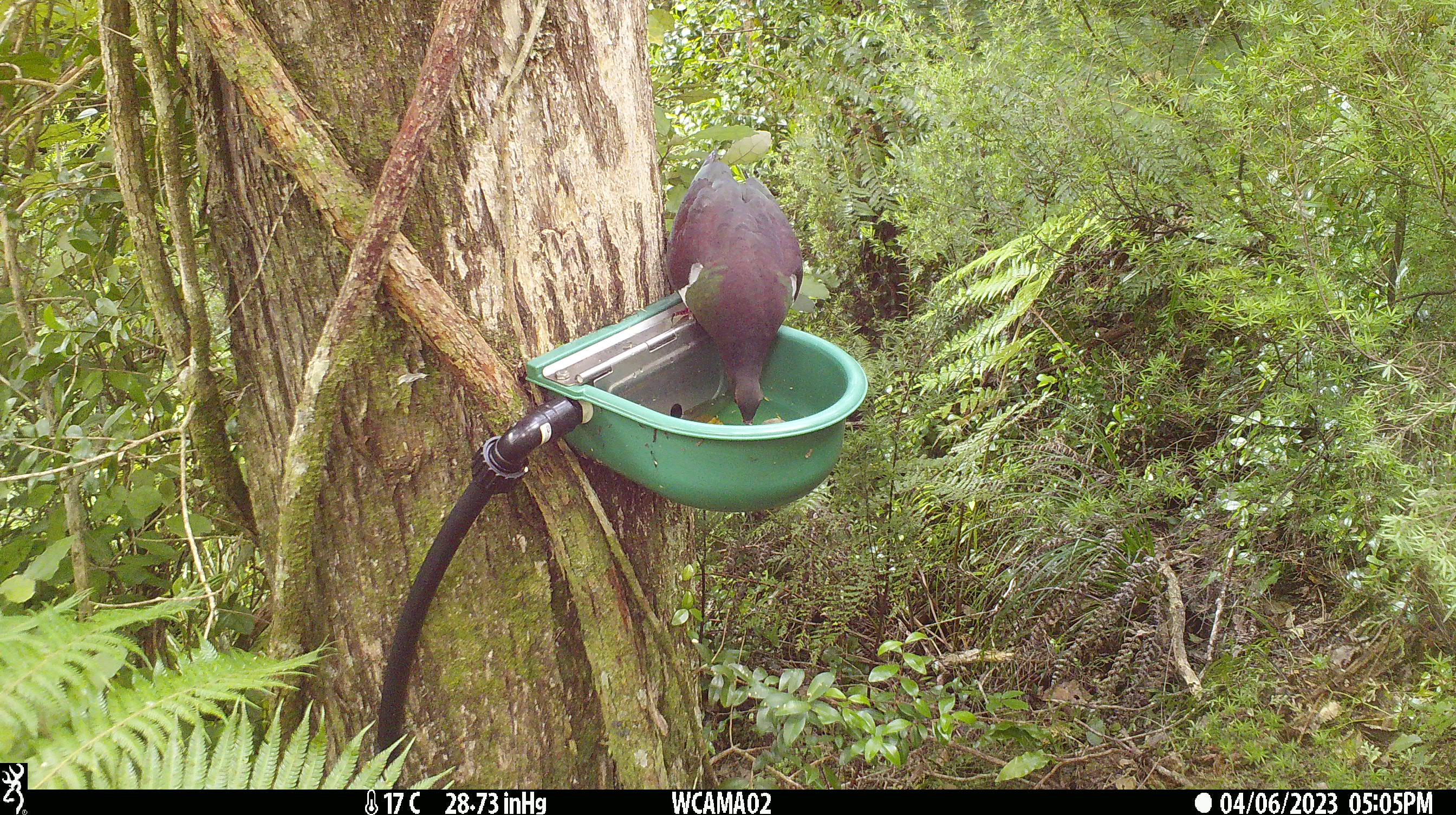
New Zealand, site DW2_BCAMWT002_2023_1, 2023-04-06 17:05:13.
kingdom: Animalia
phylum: Chordata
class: Aves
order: Columbiformes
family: Columbidae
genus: Hemiphaga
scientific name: Hemiphaga novaeseelandiae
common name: new zealand pigeon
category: kereru